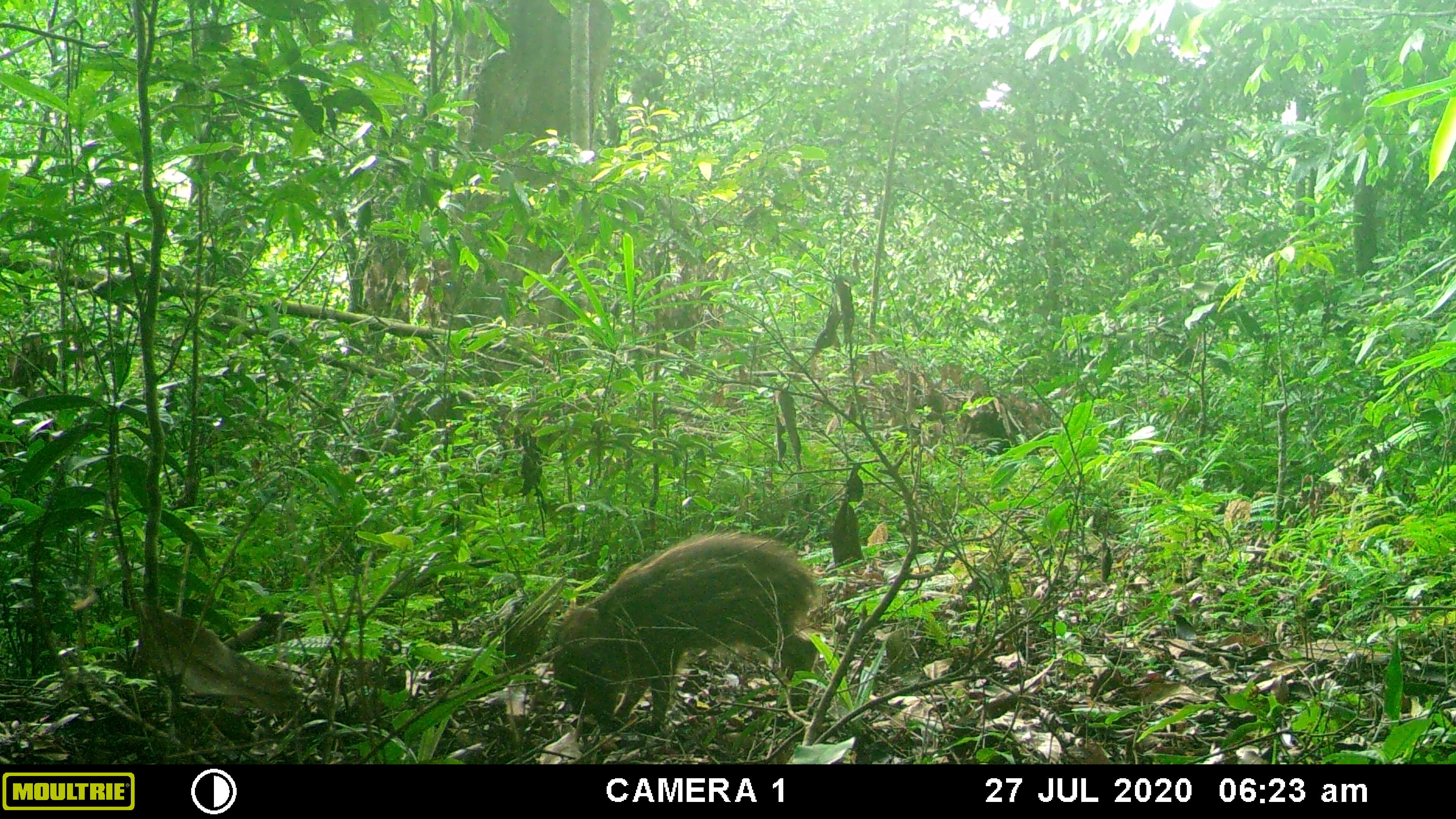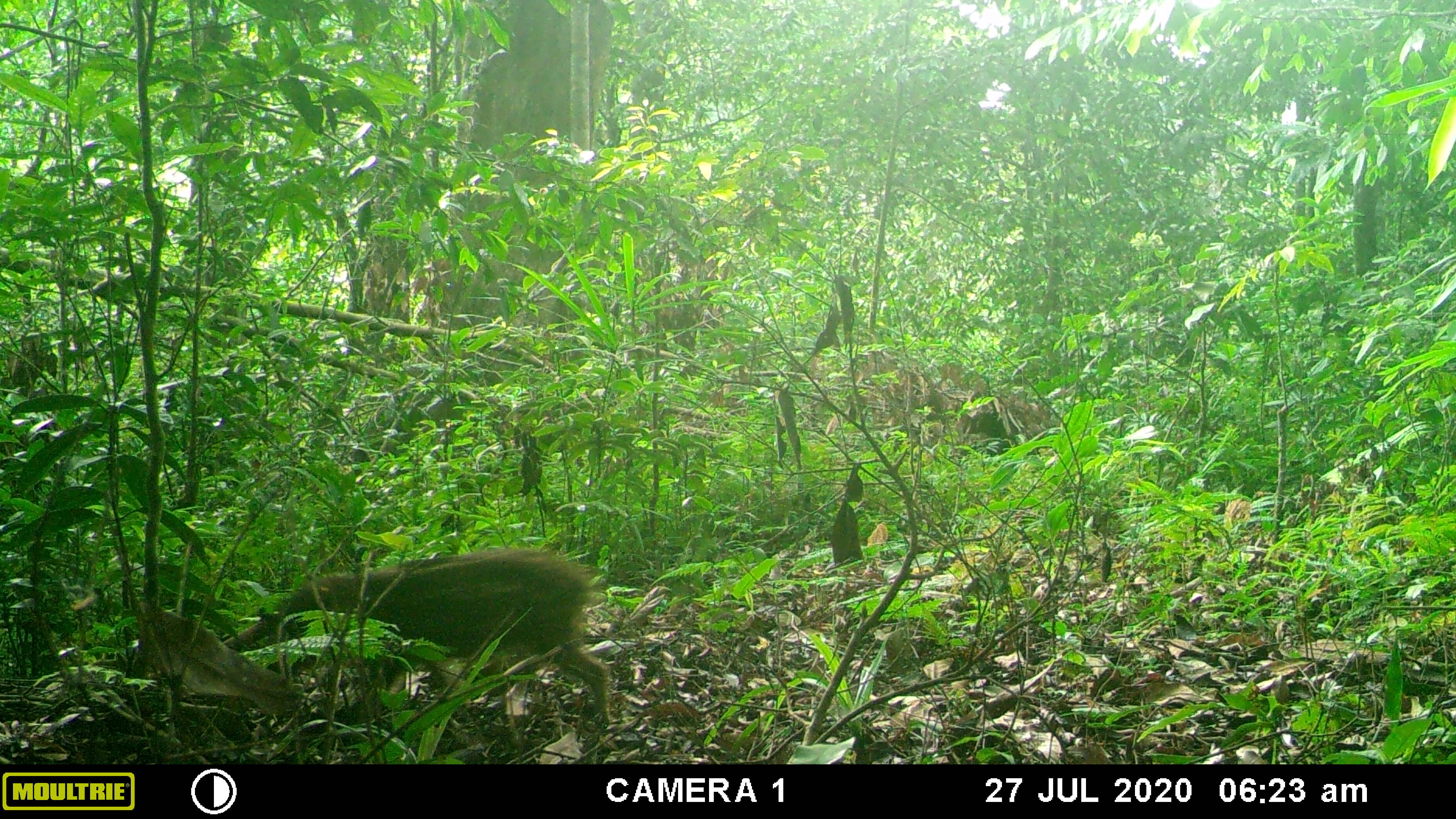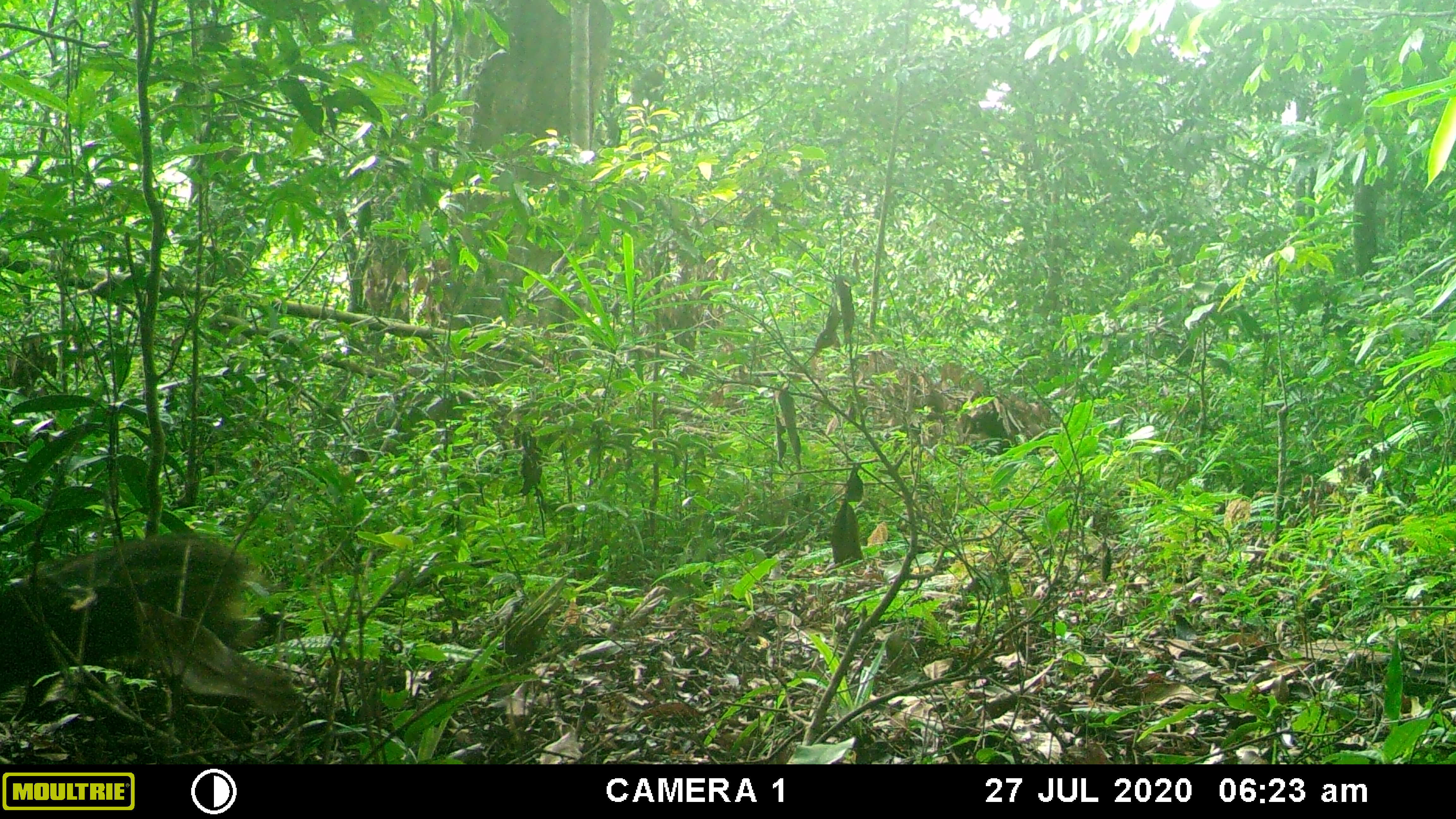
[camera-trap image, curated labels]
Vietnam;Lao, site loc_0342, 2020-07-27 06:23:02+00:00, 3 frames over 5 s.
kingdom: Animalia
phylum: Chordata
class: Mammalia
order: Artiodactyla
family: Suidae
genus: Sus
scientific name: Sus scrofa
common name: eurasian wild pig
Eurasian wild pig (Sus scrofa). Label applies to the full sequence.